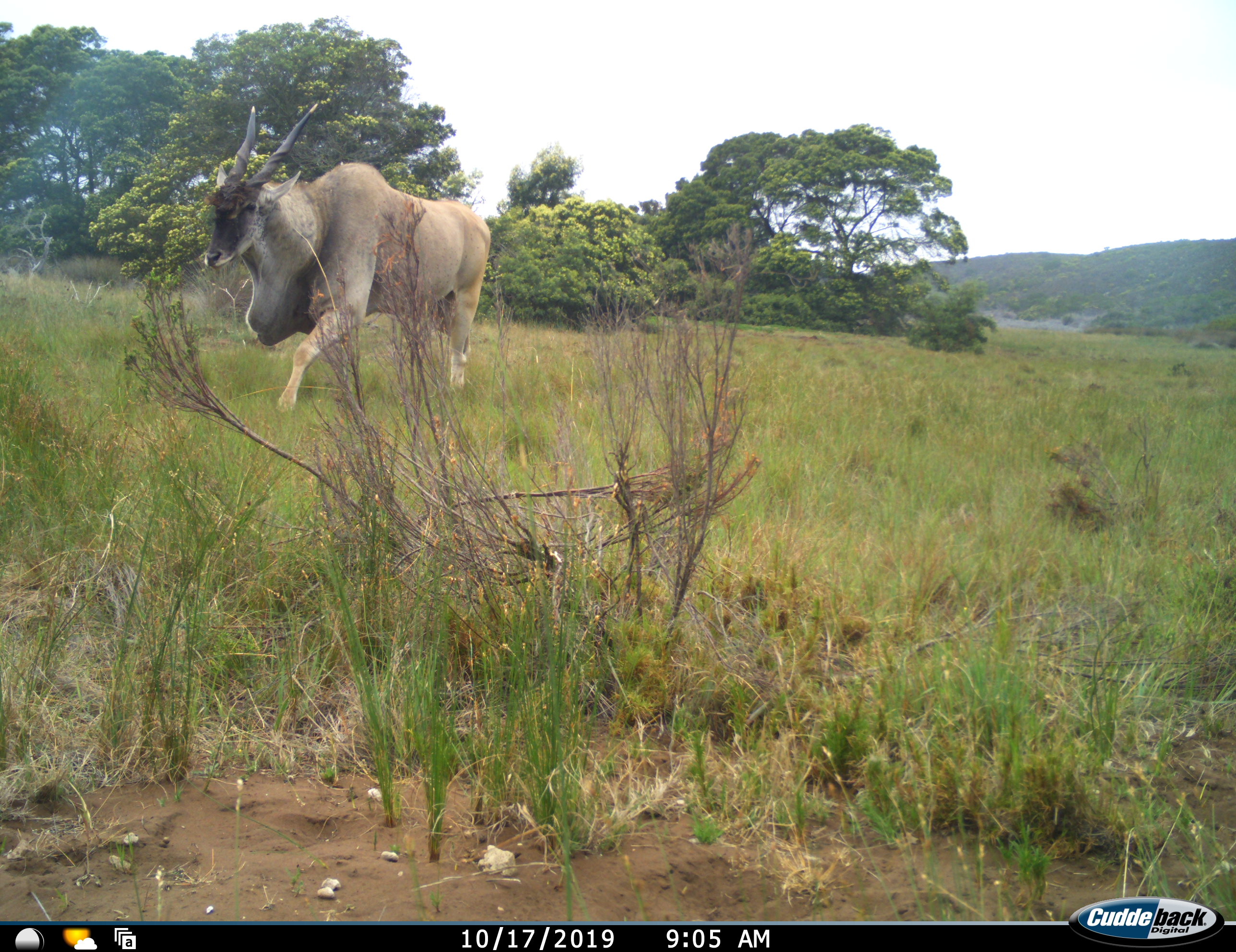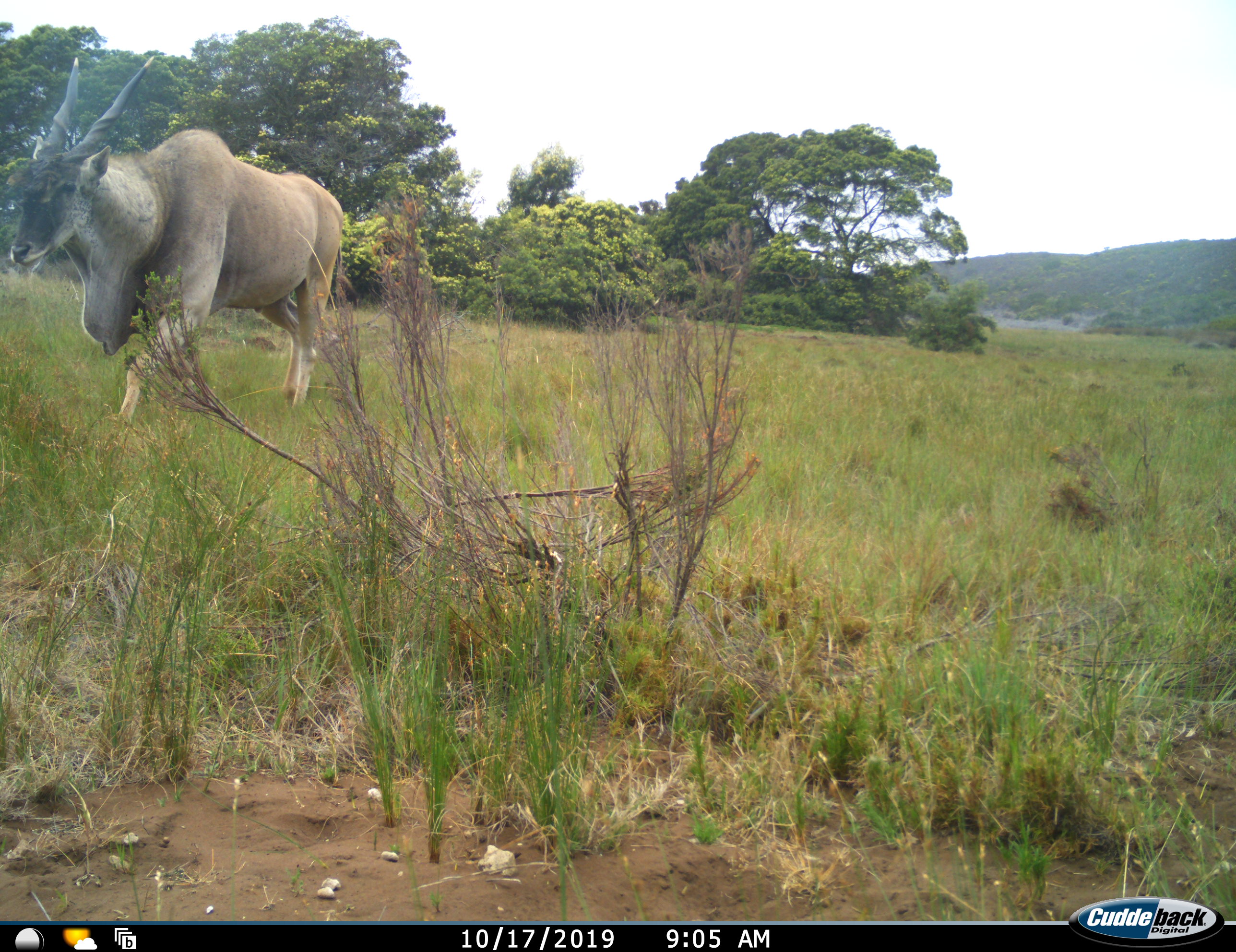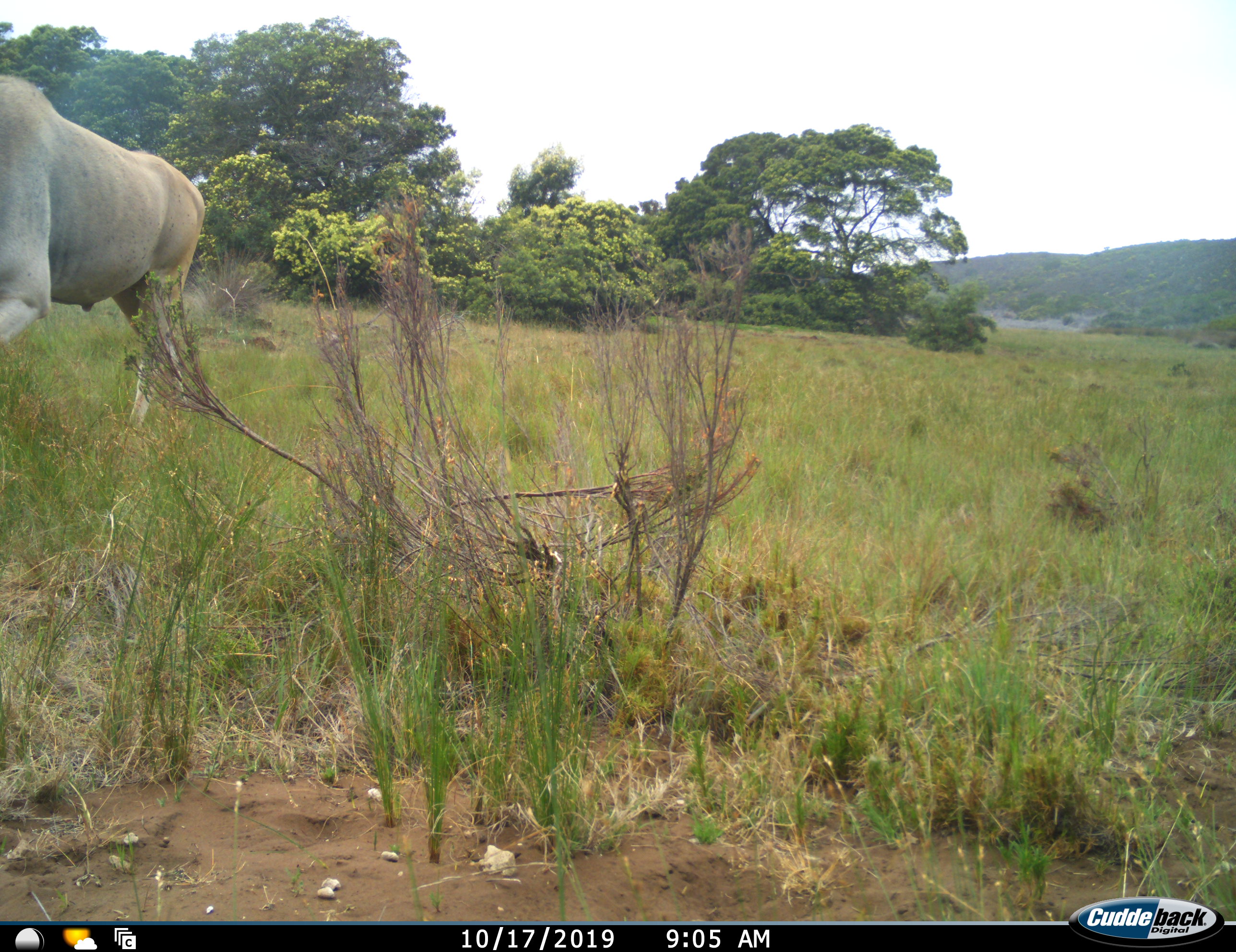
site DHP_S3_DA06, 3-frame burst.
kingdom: Animalia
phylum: Chordata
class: Mammalia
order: Artiodactyla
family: Bovidae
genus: Tragelaphus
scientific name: Tragelaphus oryx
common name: eland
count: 1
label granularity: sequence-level